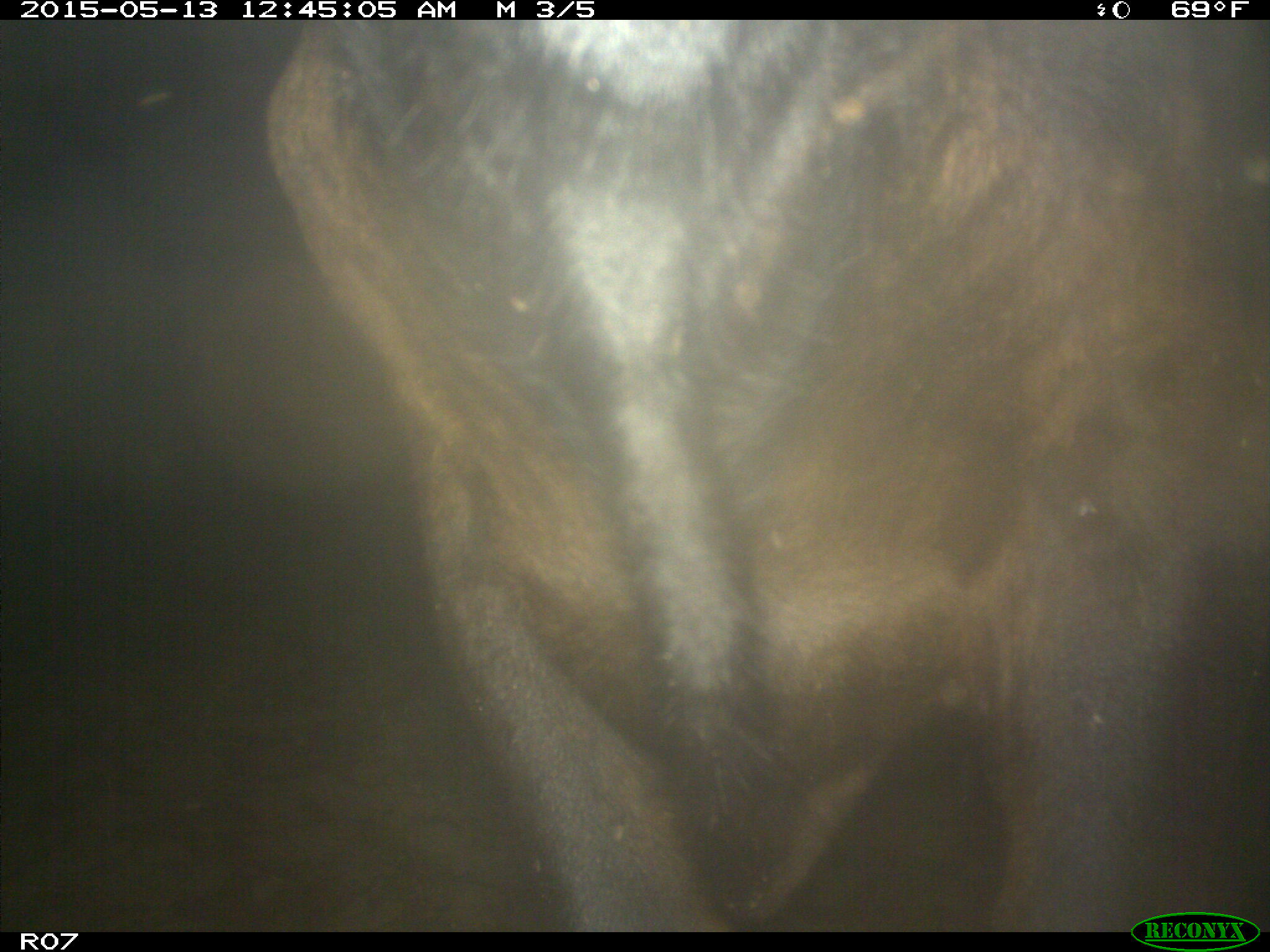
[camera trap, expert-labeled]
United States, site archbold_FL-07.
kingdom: Animalia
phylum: Chordata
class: Mammalia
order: Artiodactyla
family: Bovidae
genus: Bos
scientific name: Bos taurus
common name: domestic cow